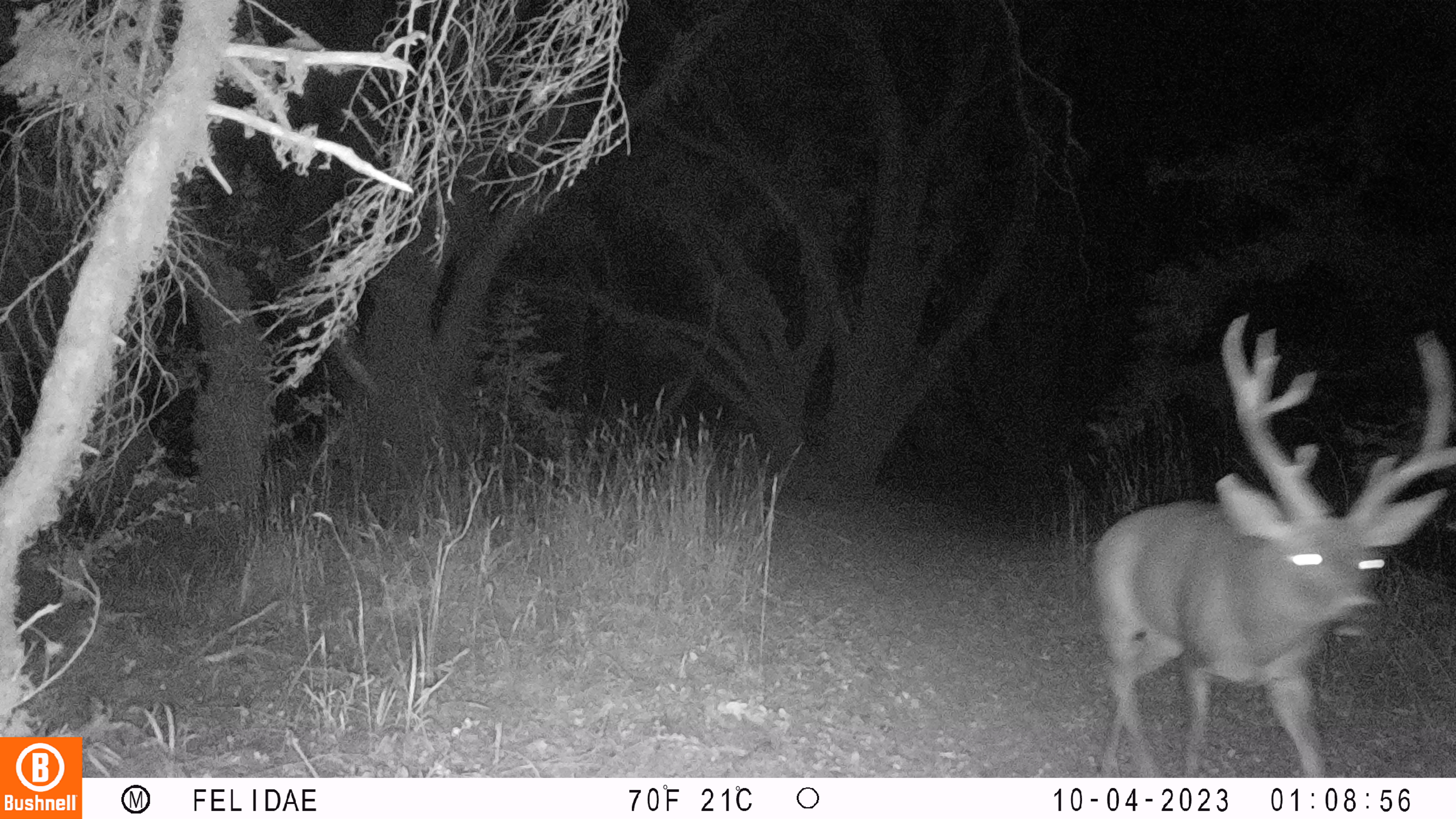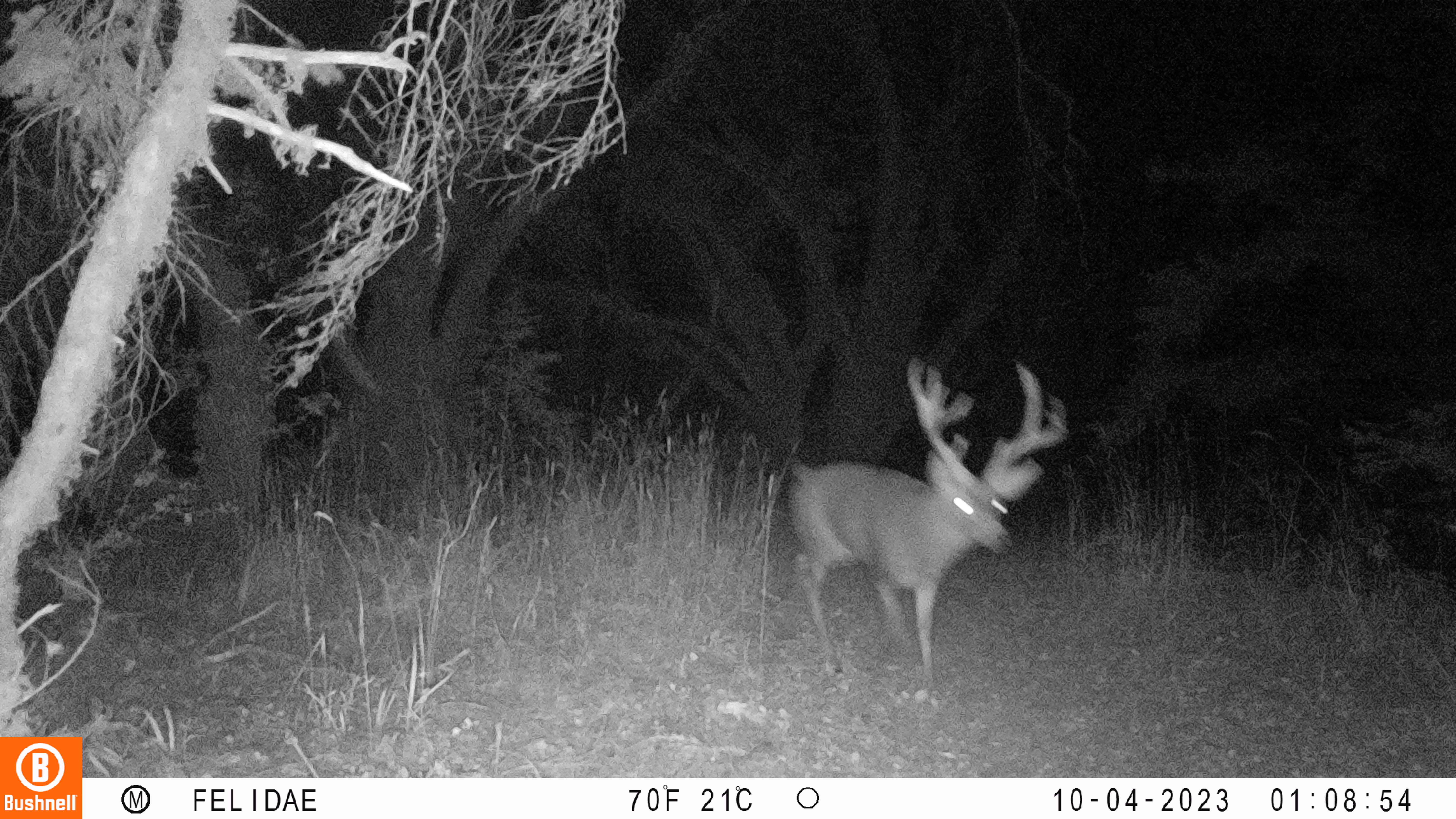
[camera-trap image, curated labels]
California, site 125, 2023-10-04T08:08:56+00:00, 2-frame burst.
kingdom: Animalia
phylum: Chordata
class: Mammalia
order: Artiodactyla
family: Cervidae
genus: Odocoileus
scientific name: Odocoileus hemionus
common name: mule deer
Mule deer (Odocoileus hemionus).